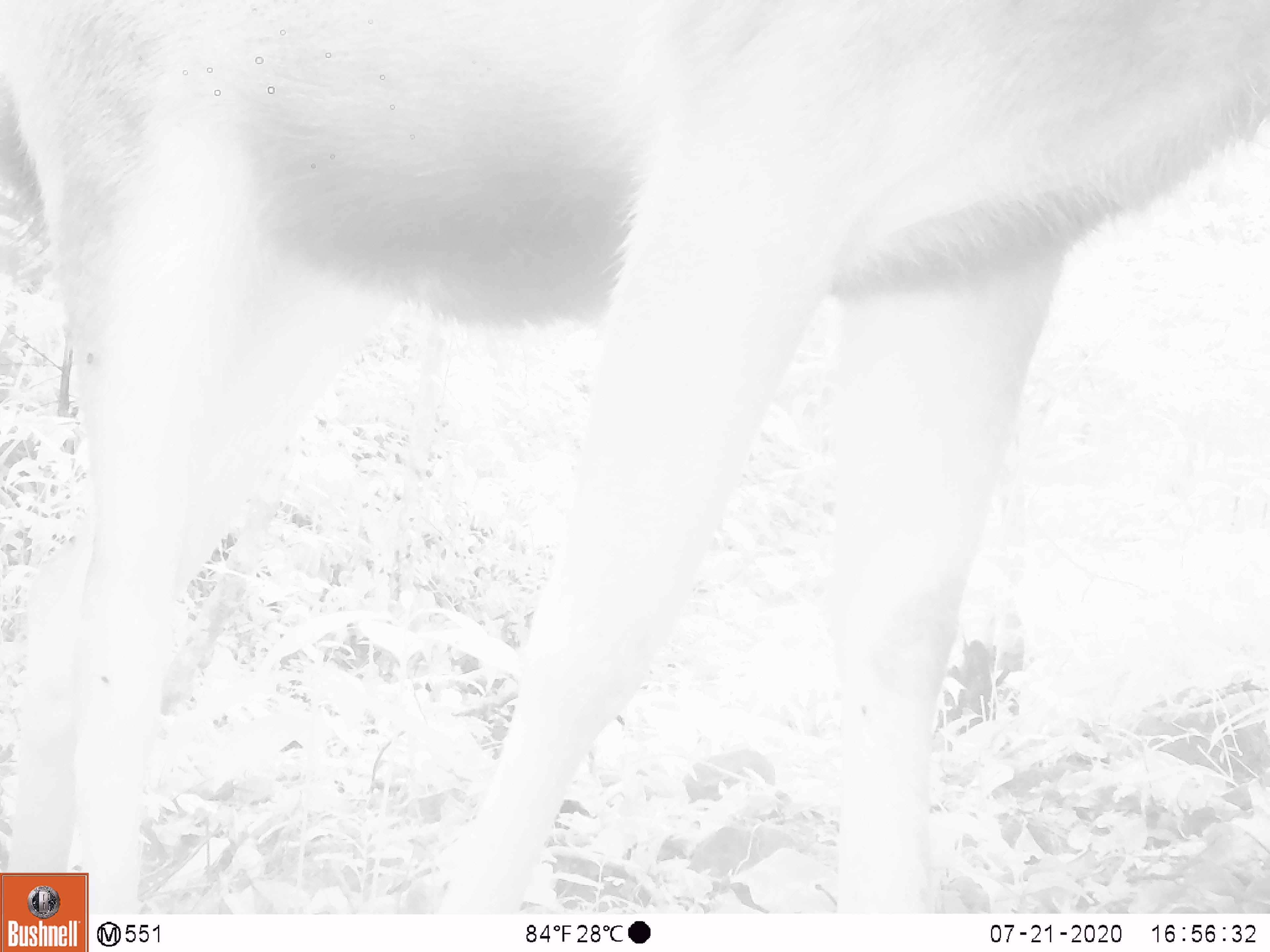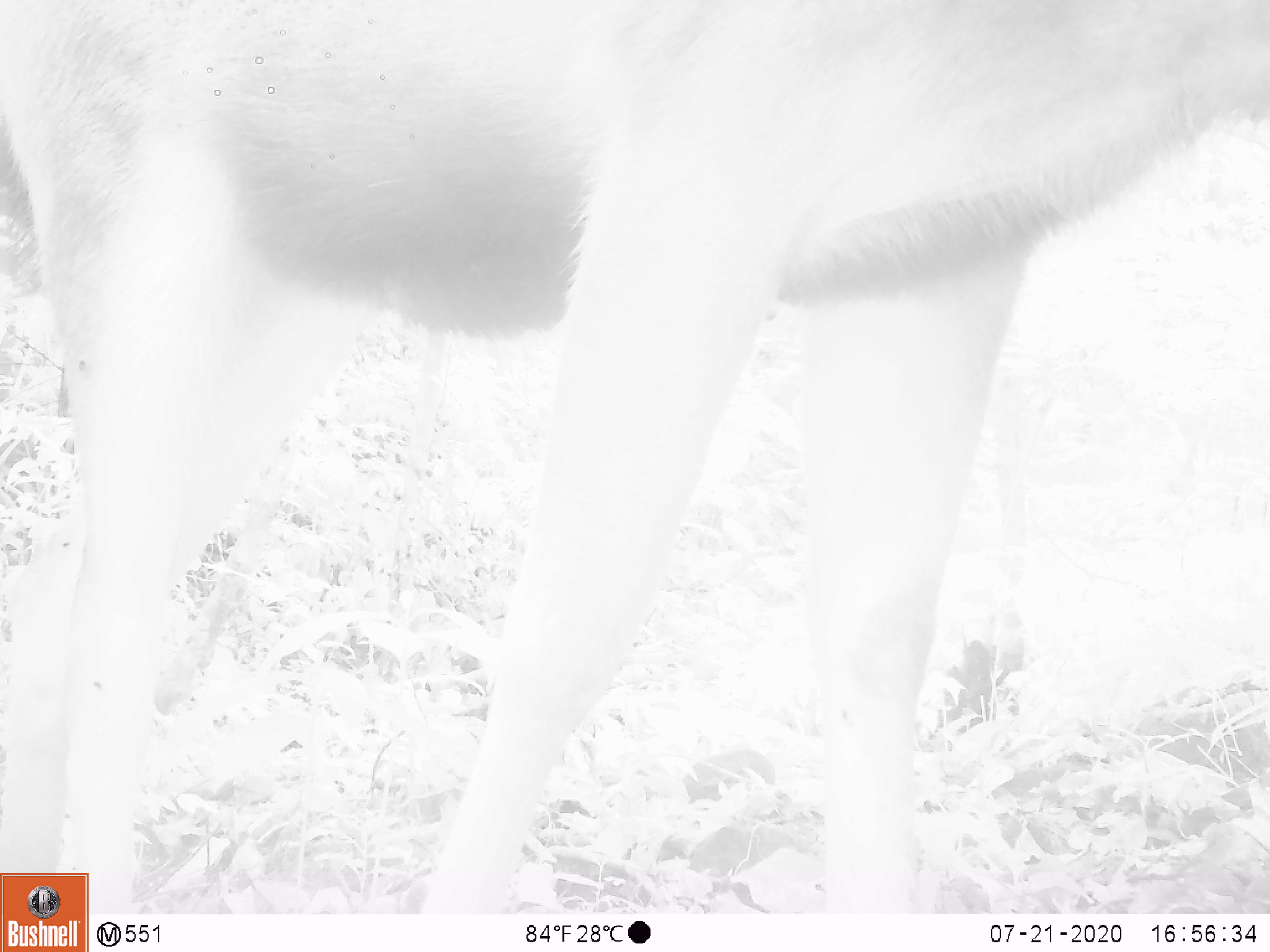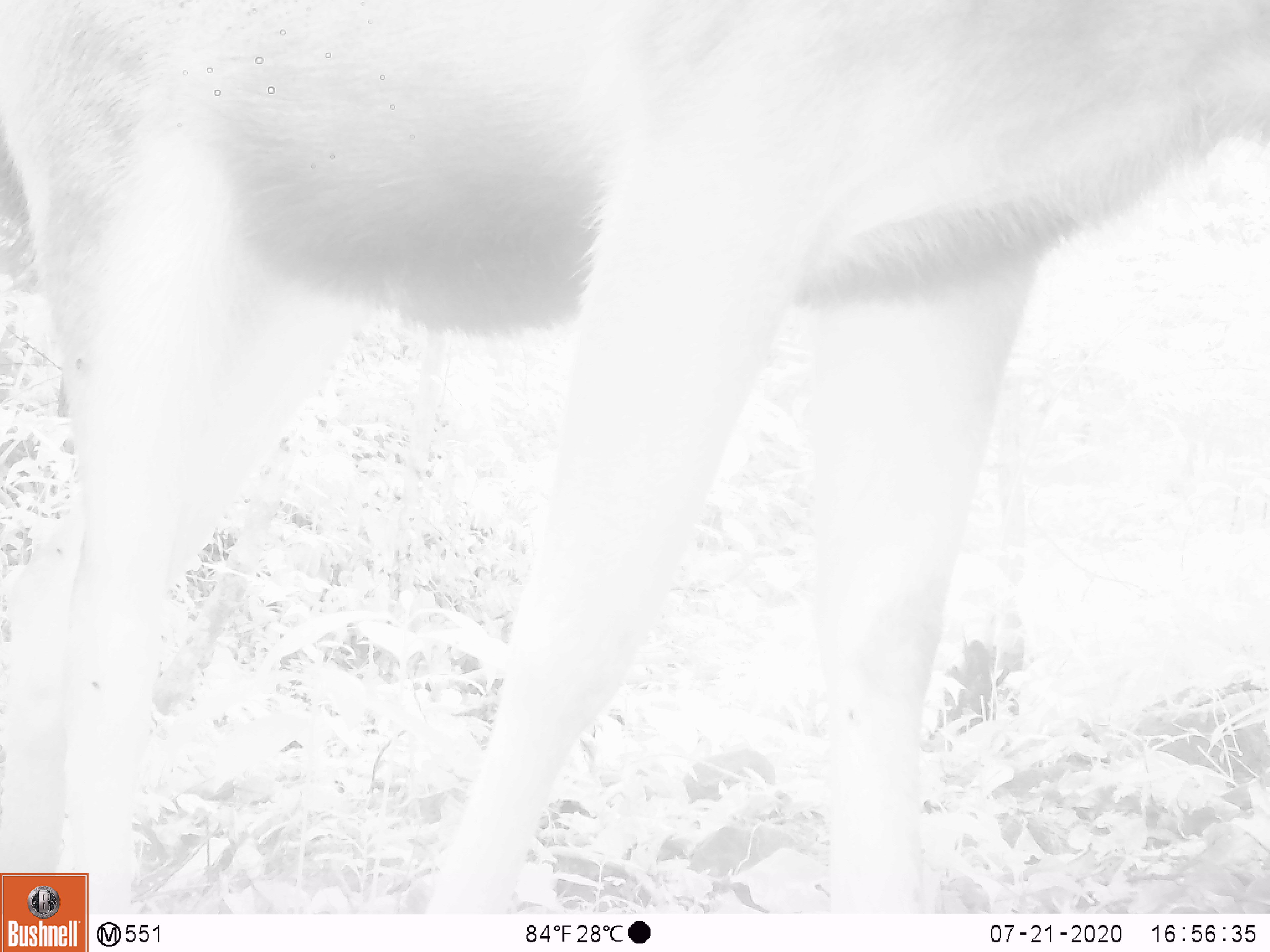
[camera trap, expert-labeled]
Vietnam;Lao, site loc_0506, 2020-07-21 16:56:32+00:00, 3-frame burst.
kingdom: Animalia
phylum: Chordata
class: Mammalia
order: Artiodactyla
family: Cervidae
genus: Rusa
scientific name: Rusa unicolor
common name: sambar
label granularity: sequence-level